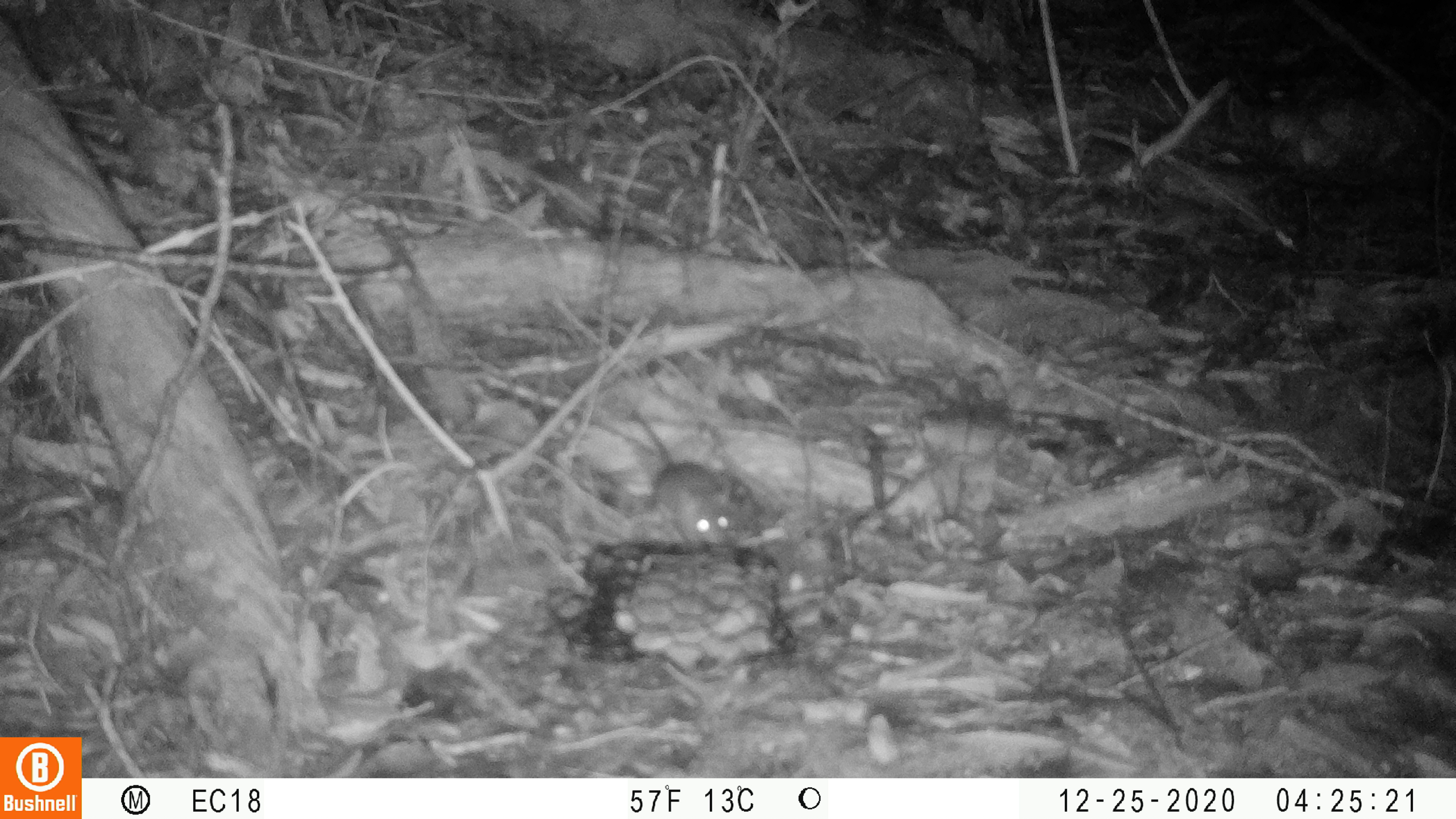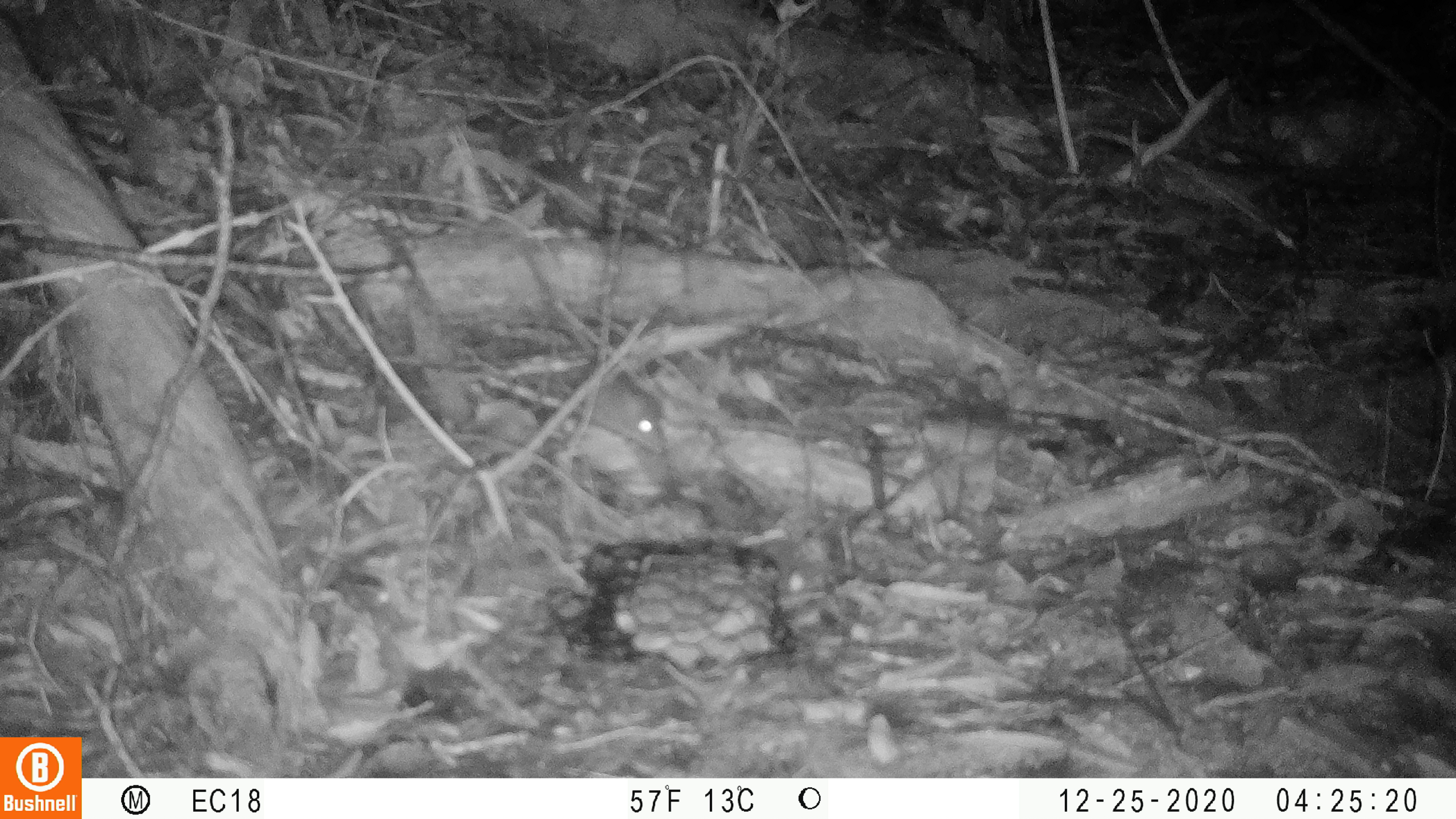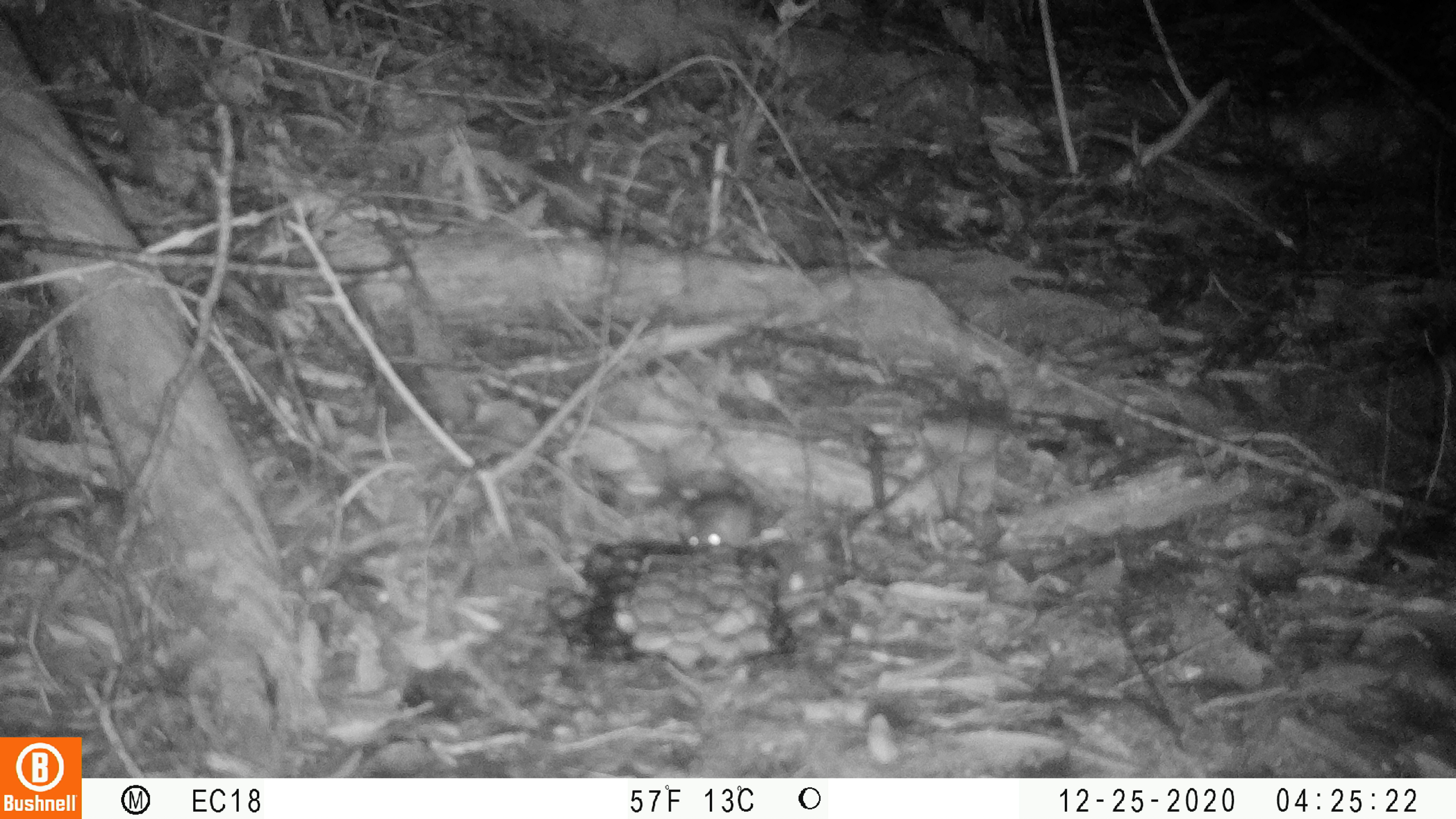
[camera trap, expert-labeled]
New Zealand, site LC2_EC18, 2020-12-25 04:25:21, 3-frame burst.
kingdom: Animalia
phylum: Chordata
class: Mammalia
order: Rodentia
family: Muridae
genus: Mus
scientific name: Mus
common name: mouse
Mouse (Mus).